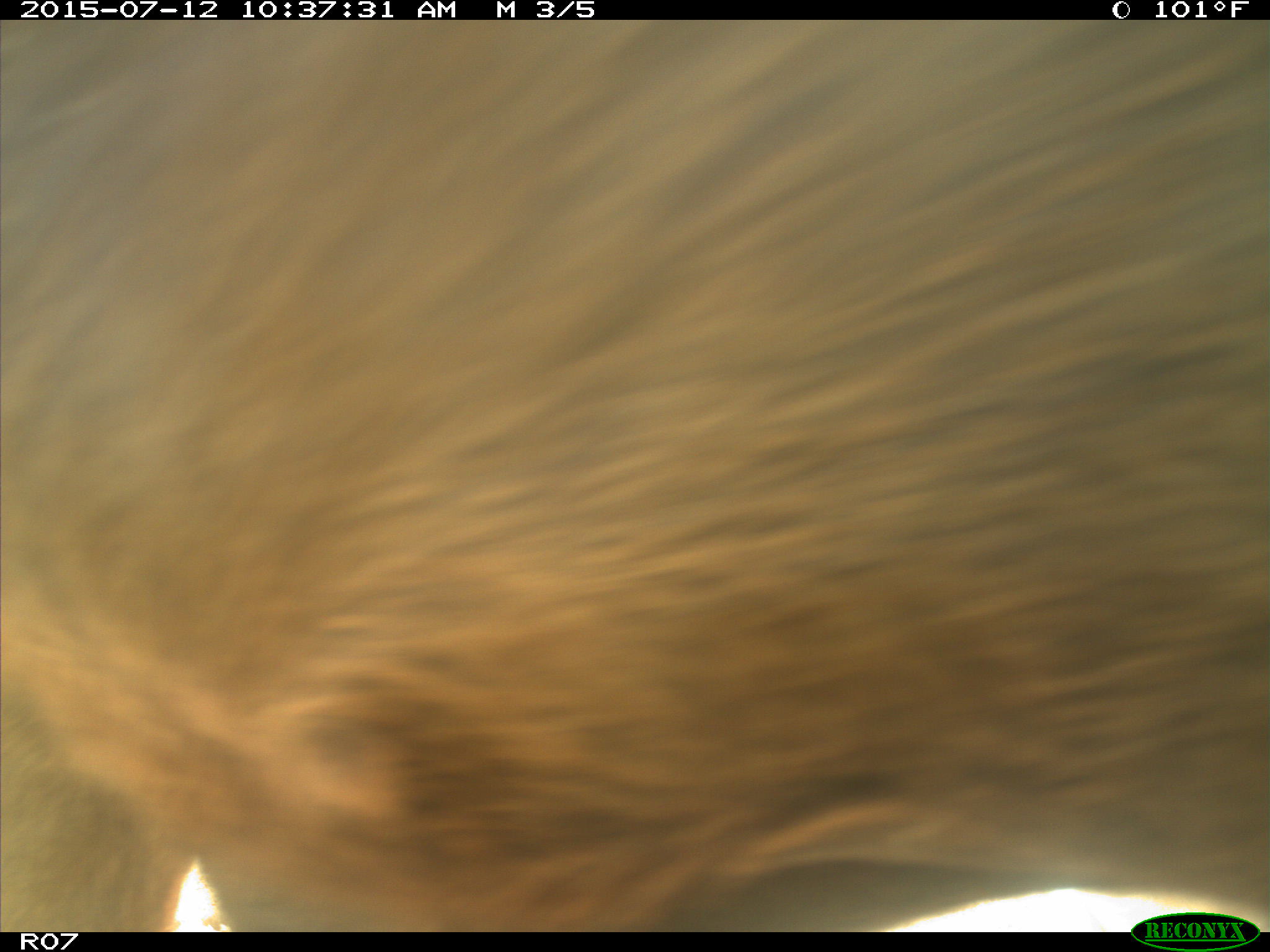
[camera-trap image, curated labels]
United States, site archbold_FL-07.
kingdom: Animalia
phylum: Chordata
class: Mammalia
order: Artiodactyla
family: Bovidae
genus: Bos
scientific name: Bos taurus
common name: domestic cow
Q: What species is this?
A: Bos taurus (domestic cow).